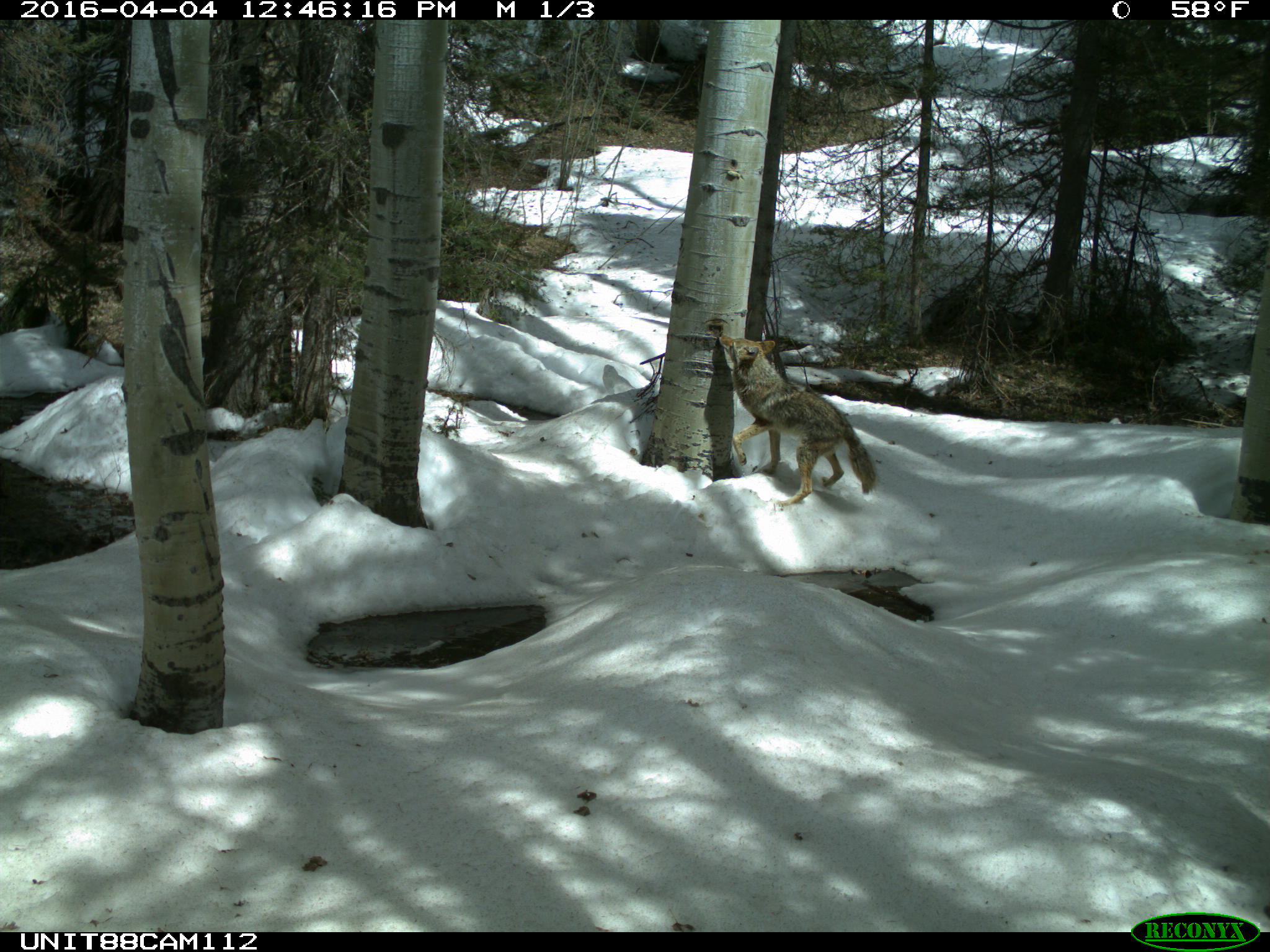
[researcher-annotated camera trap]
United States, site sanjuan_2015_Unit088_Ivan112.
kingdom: Animalia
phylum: Chordata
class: Mammalia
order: Carnivora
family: Canidae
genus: Canis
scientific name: Canis latrans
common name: coyote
Canis latrans (coyote).